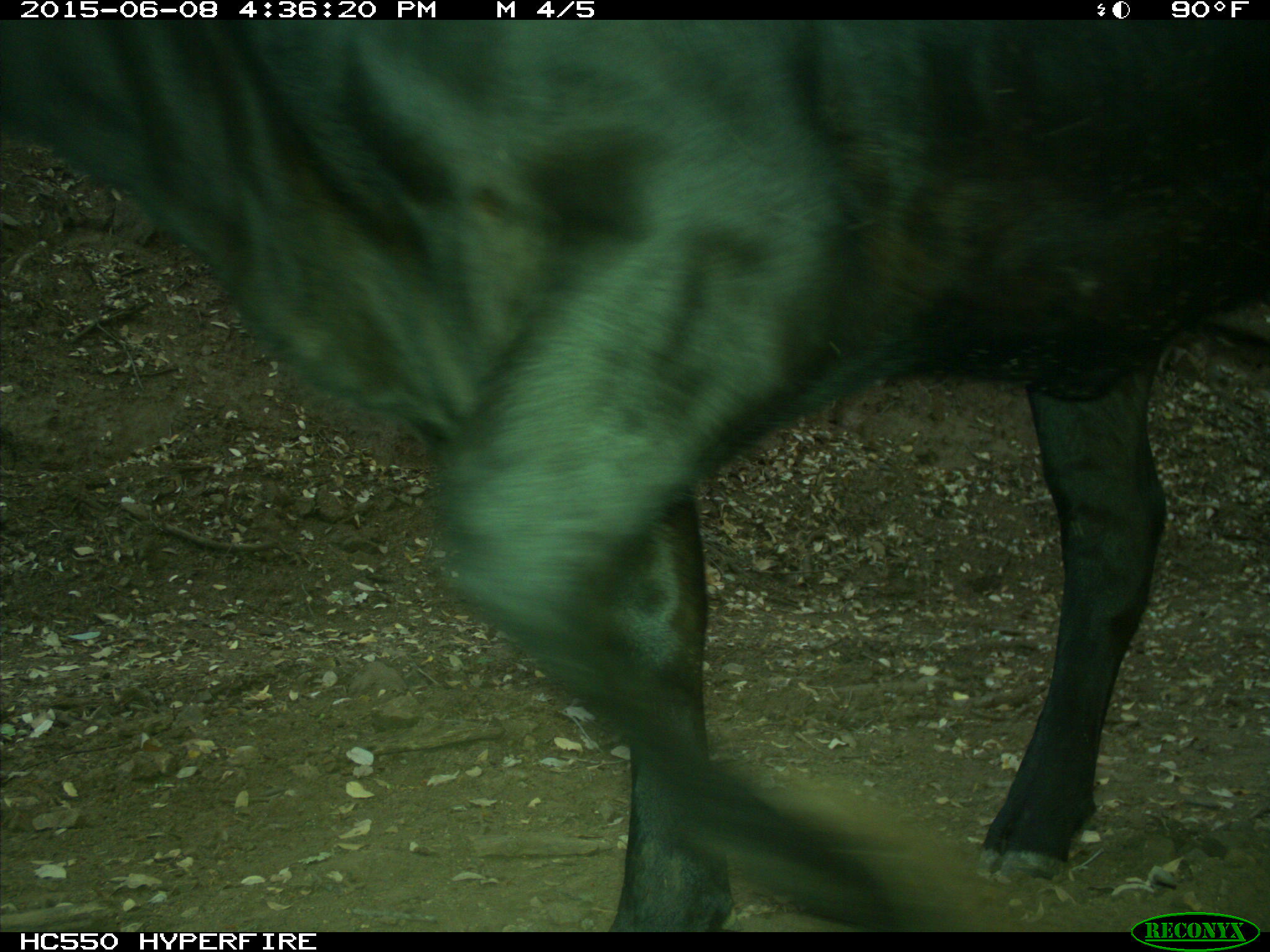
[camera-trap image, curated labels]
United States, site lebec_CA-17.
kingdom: Animalia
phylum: Chordata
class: Mammalia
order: Artiodactyla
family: Bovidae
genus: Bos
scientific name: Bos taurus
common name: domestic cow